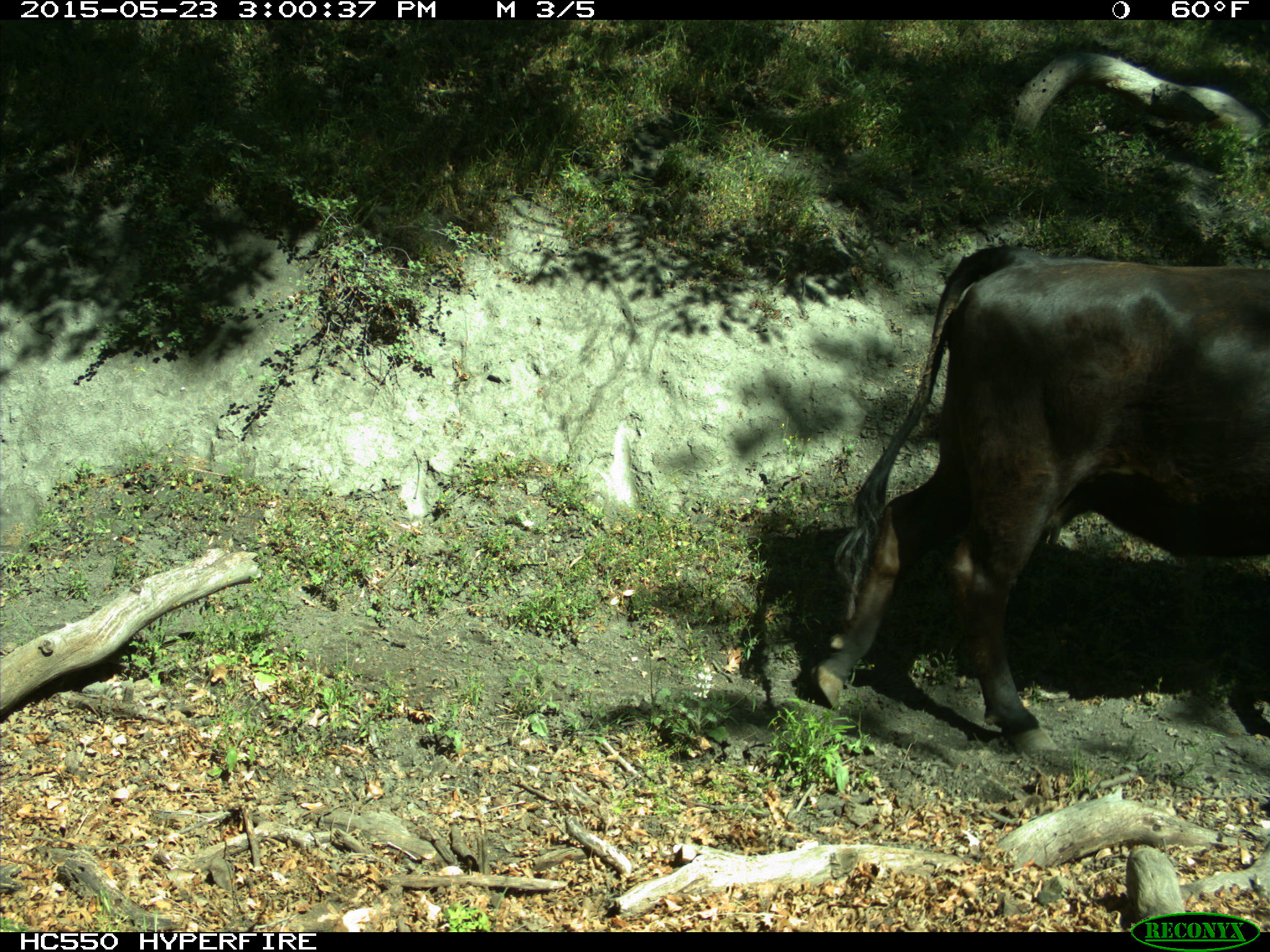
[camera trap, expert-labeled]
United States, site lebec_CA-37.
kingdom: Animalia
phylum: Chordata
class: Mammalia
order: Artiodactyla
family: Bovidae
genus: Bos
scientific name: Bos taurus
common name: domestic cow